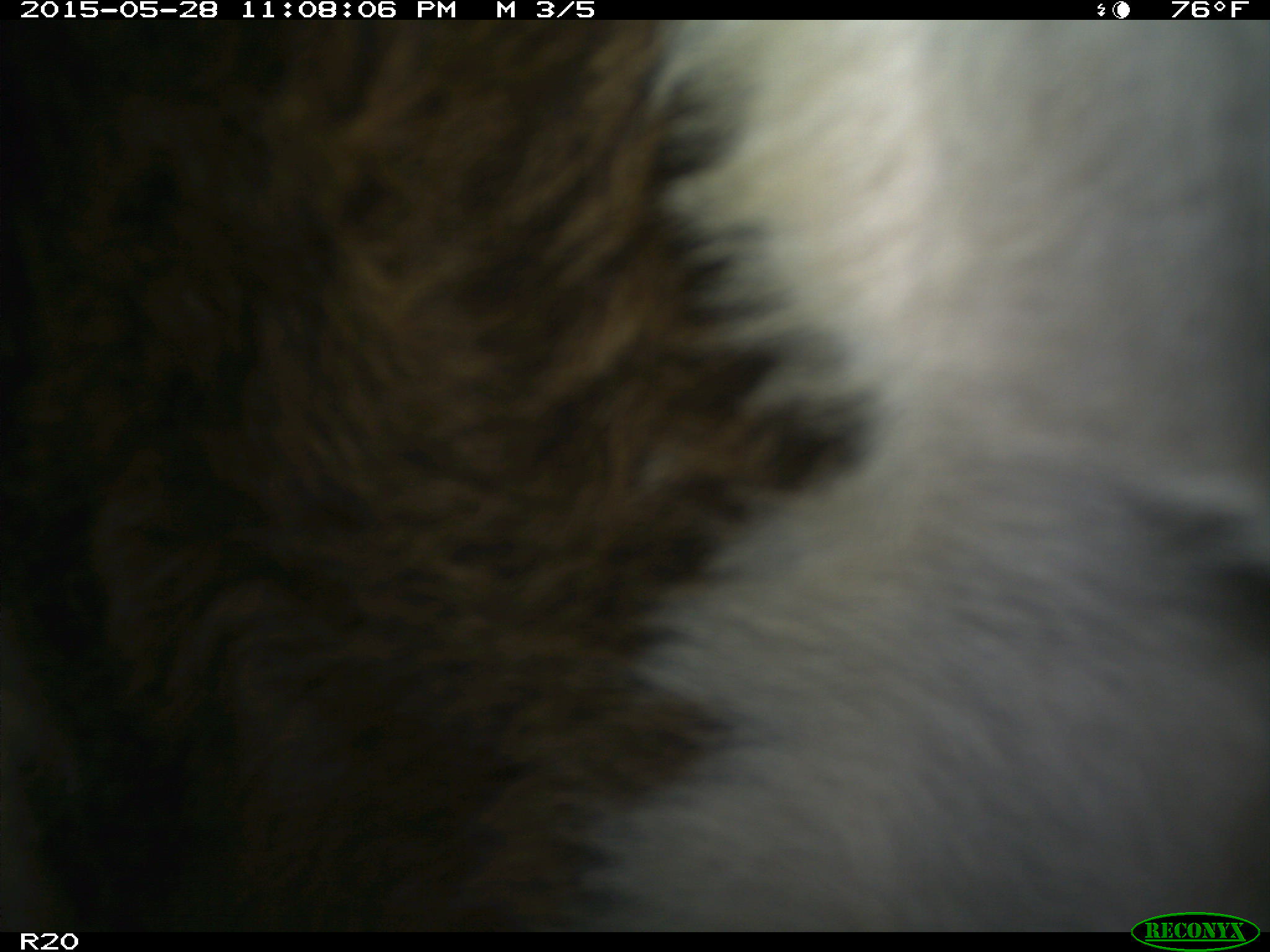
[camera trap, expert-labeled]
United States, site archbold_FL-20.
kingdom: Animalia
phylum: Chordata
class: Mammalia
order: Artiodactyla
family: Bovidae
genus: Bos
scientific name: Bos taurus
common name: domestic cow